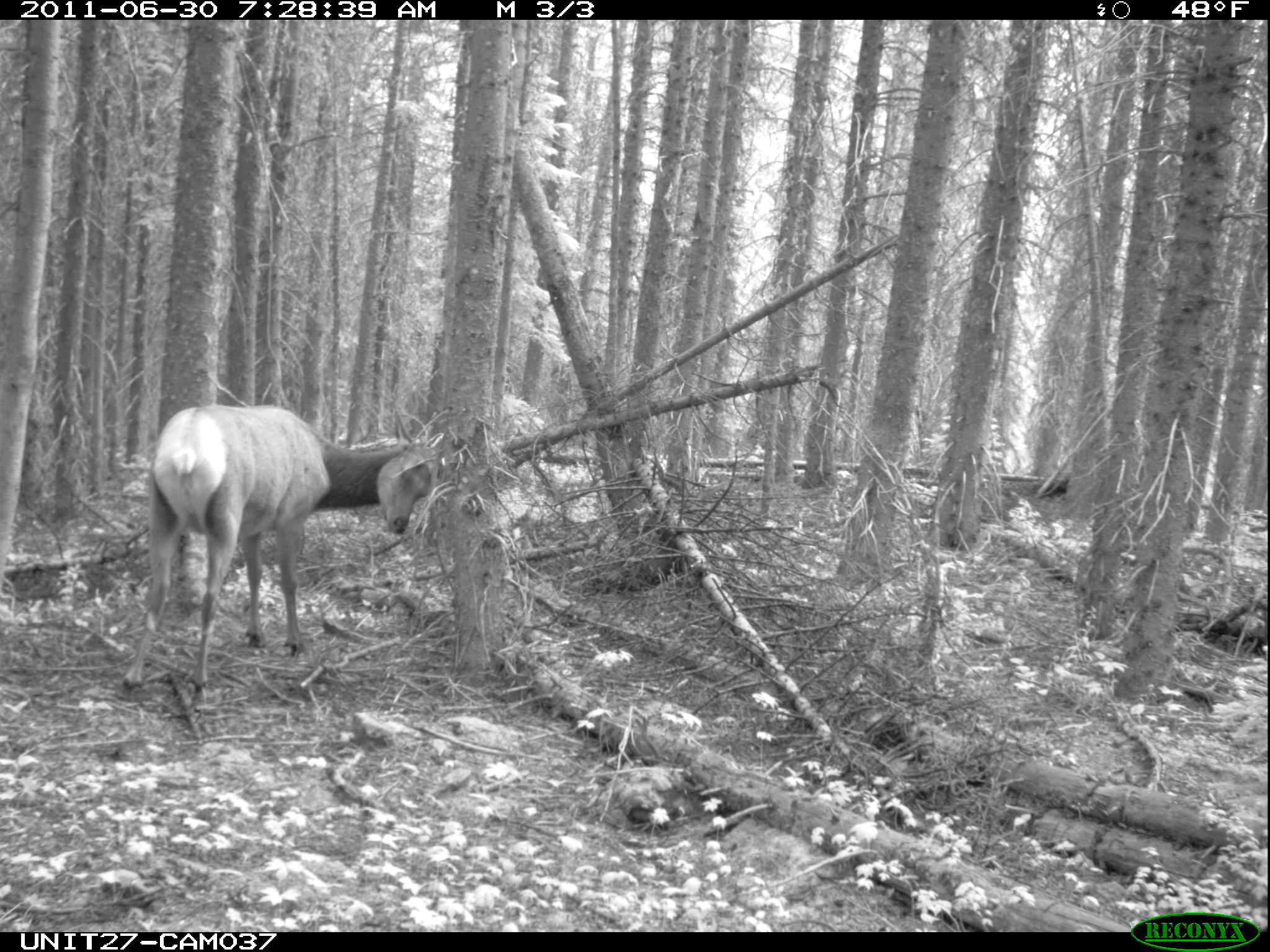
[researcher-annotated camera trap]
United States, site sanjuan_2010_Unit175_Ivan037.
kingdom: Animalia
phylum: Chordata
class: Mammalia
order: Artiodactyla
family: Cervidae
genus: Cervus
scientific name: Cervus elaphus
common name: red deer